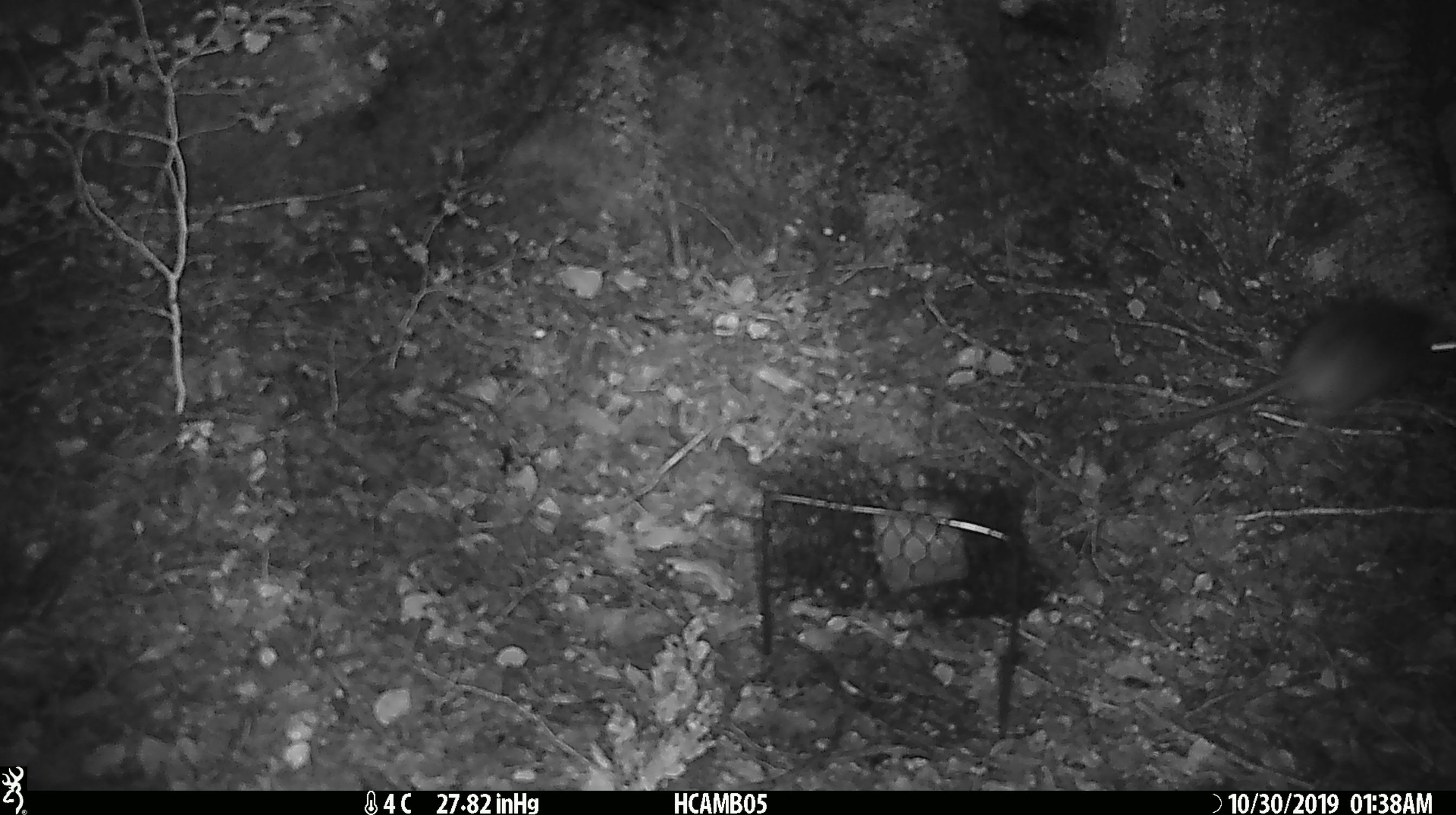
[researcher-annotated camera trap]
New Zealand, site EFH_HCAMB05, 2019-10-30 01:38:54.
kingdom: Animalia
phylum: Chordata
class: Mammalia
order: Rodentia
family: Muridae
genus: Rattus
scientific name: Rattus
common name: rat